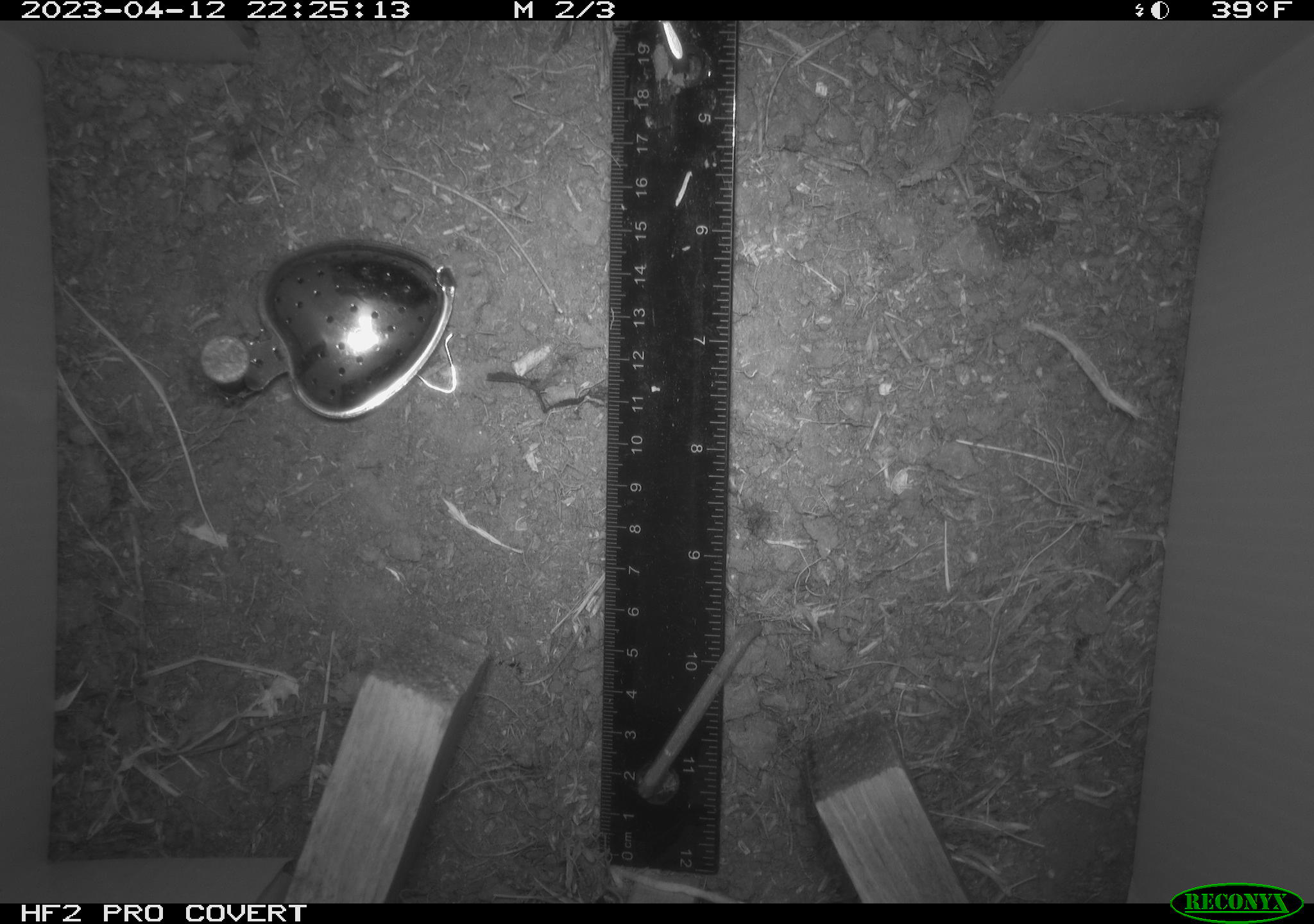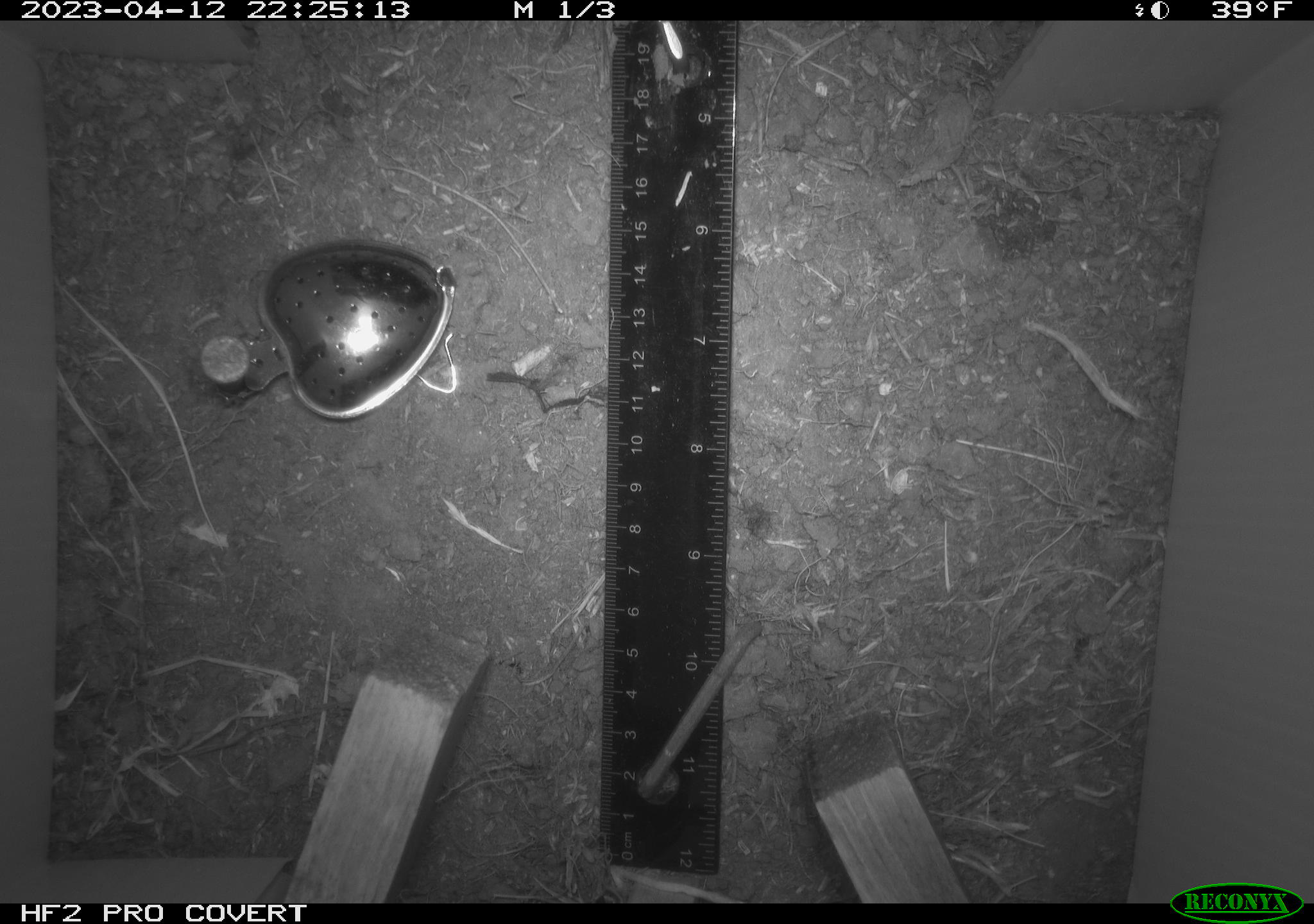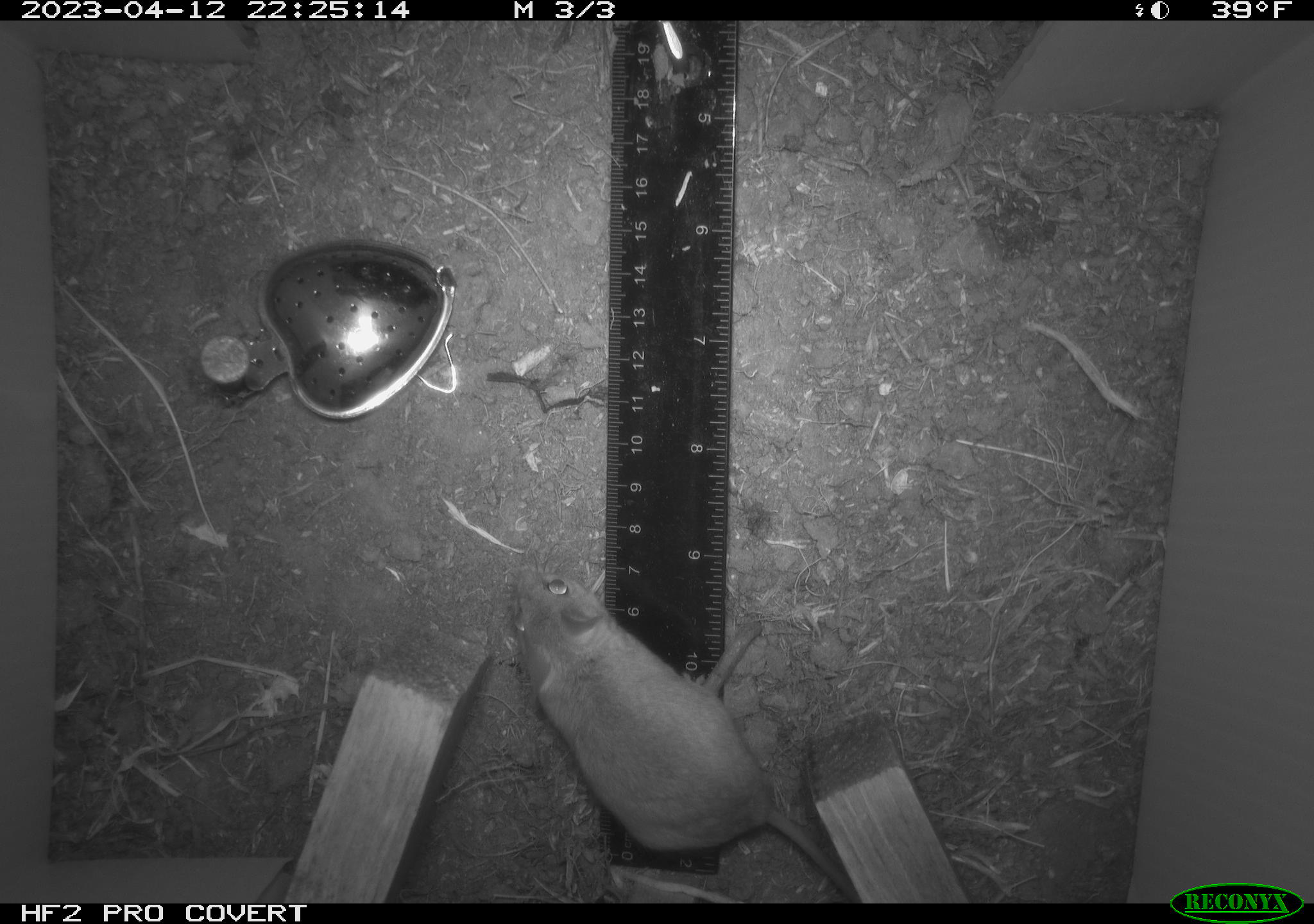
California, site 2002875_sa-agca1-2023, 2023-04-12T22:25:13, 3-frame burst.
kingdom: Animalia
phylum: Chordata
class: Mammalia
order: Rodentia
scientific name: Rodentia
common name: mouse species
Mouse species (Rodentia).